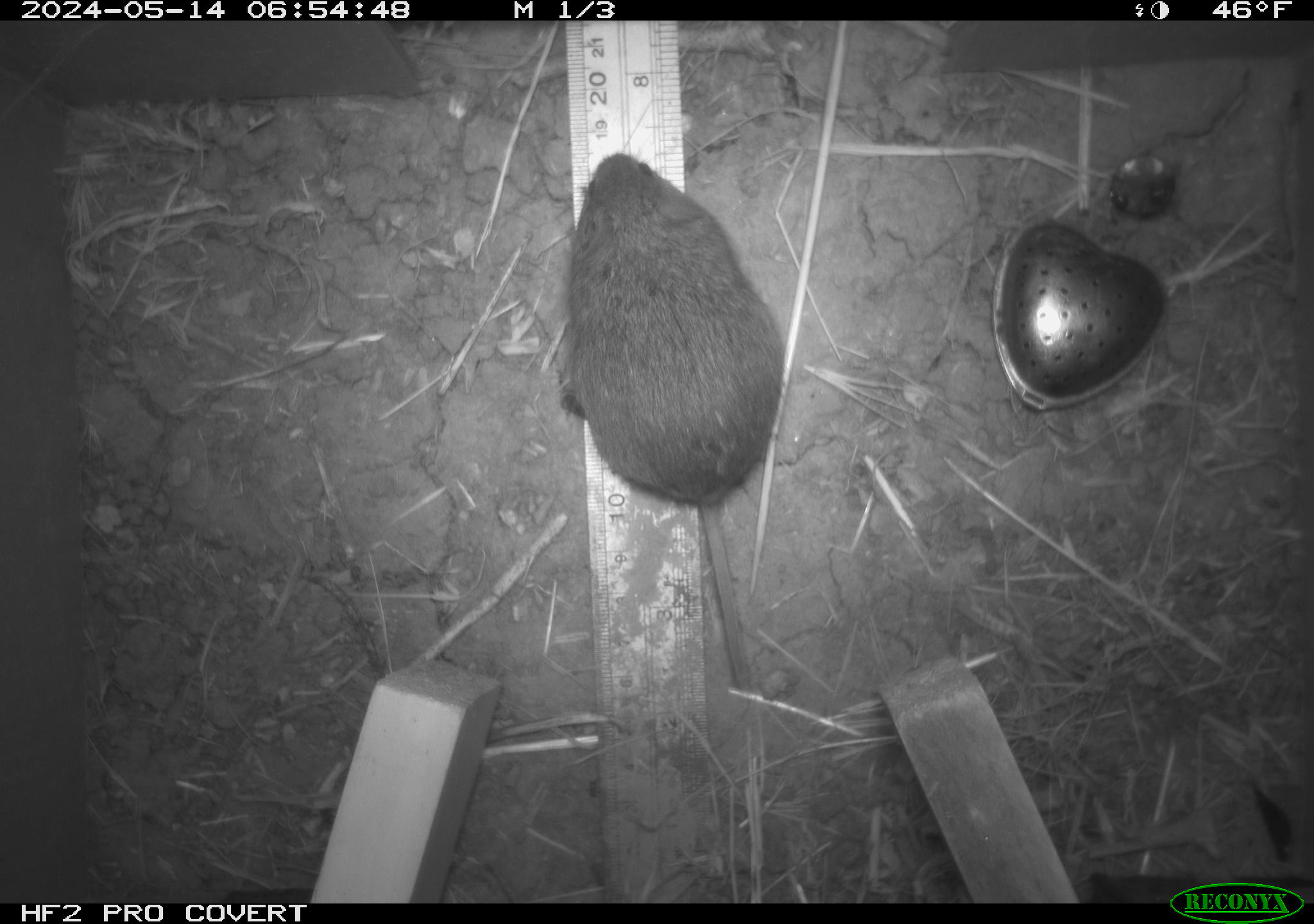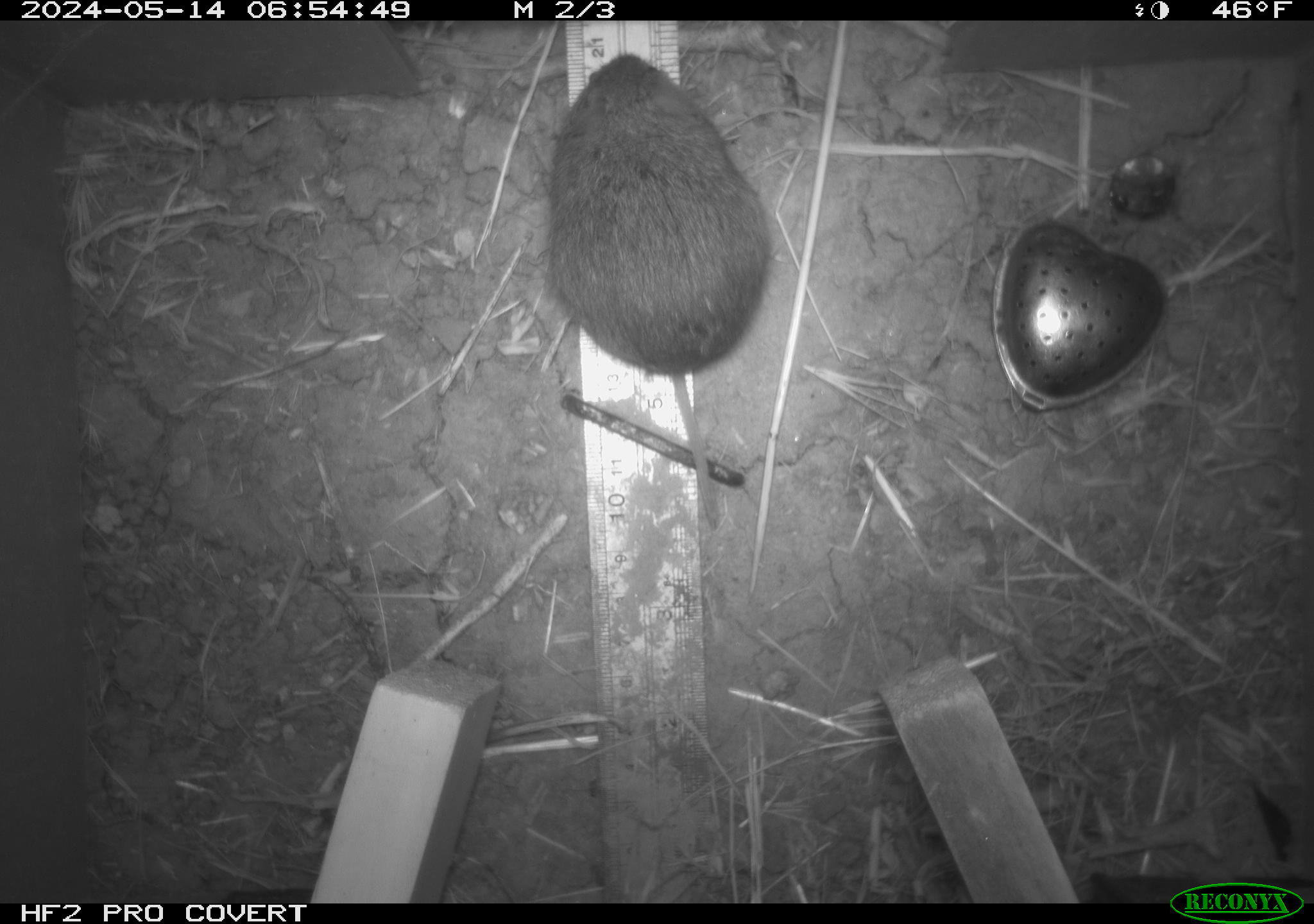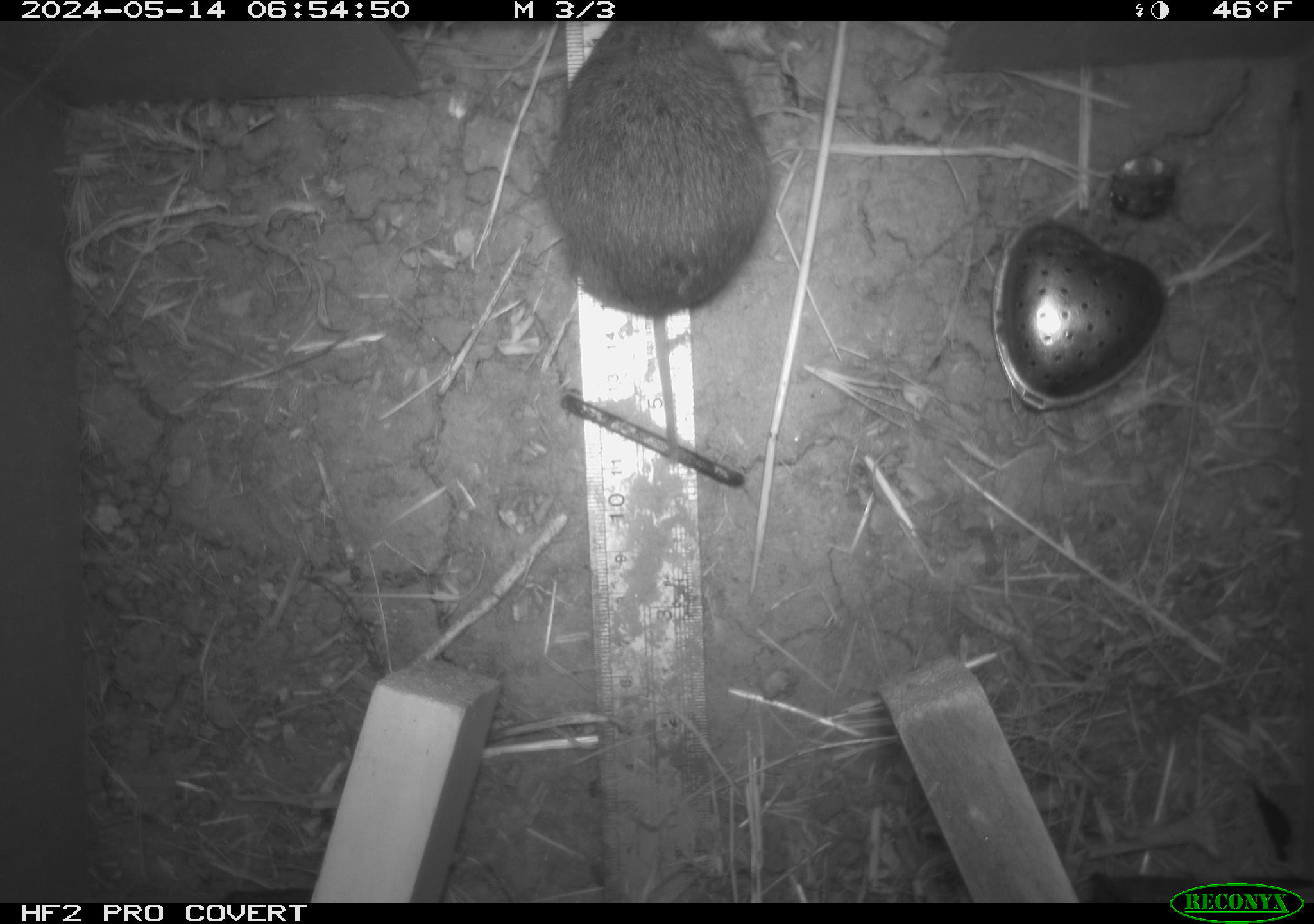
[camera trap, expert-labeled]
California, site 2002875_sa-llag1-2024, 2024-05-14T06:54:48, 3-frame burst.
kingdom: Animalia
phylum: Chordata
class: Mammalia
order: Rodentia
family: Cricetidae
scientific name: Arvicolinae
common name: voles, lemmings, and muskrats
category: arvicolinae subfamily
Arvicolinae subfamily (voles, lemmings, and muskrats) (Arvicolinae).